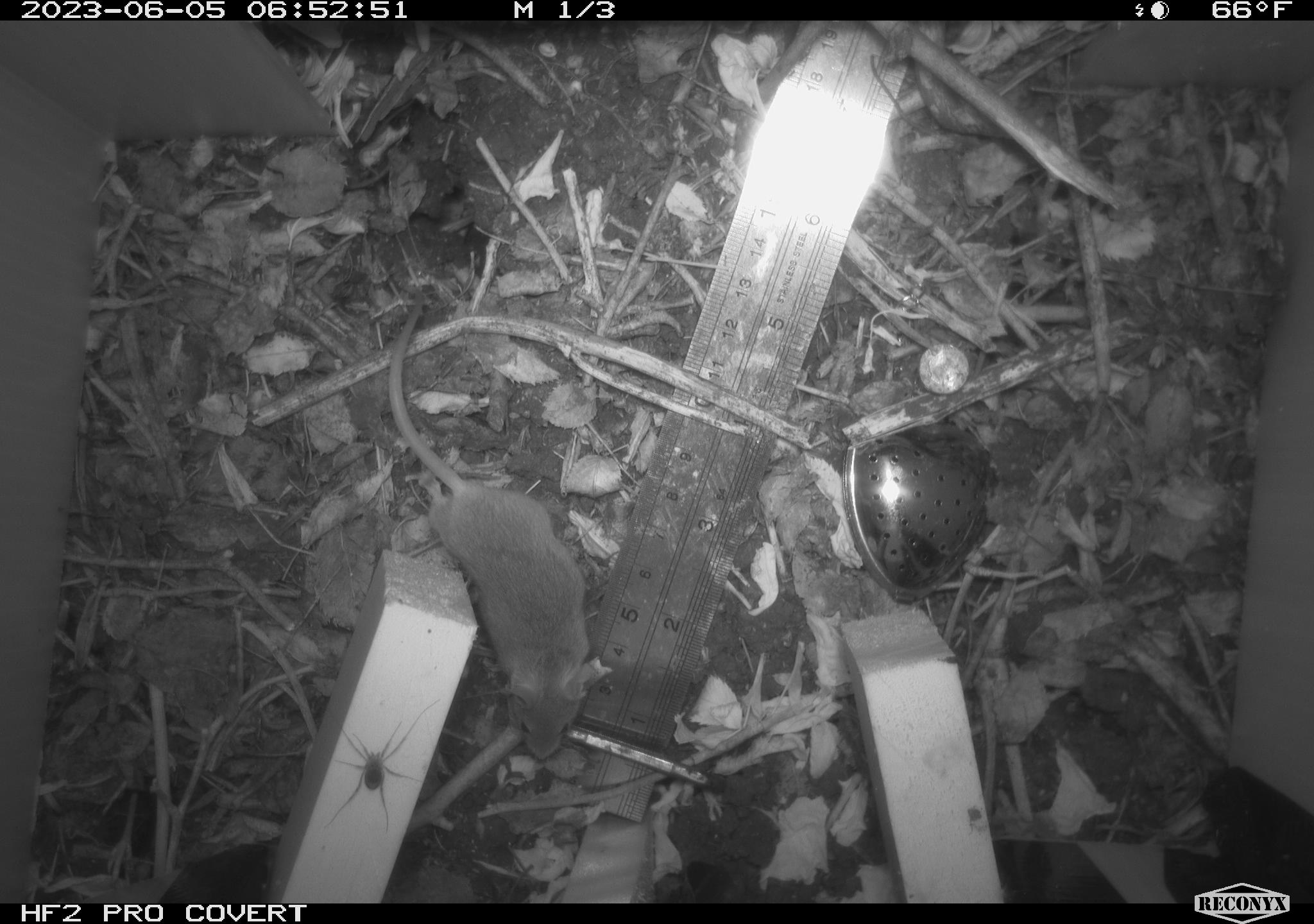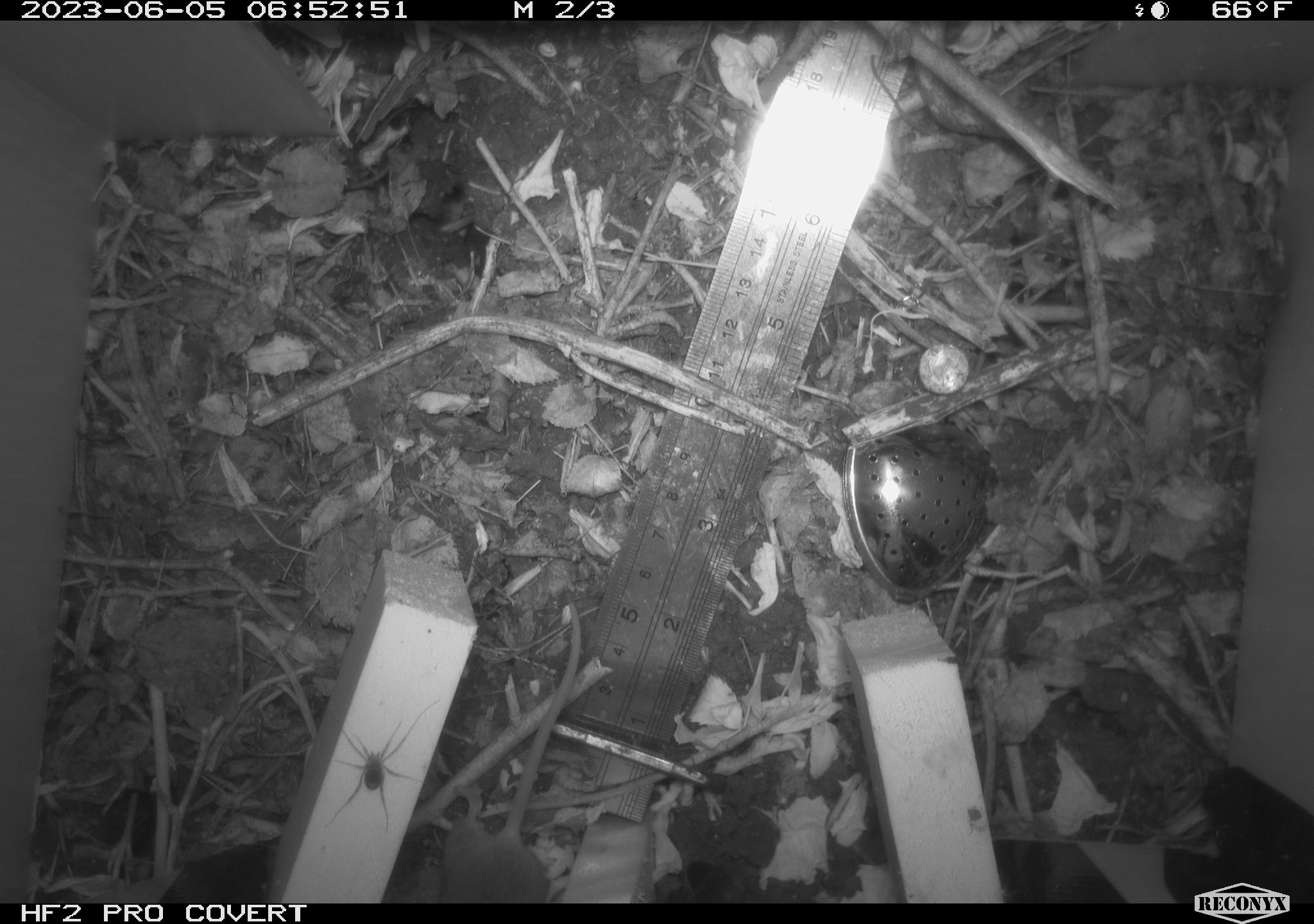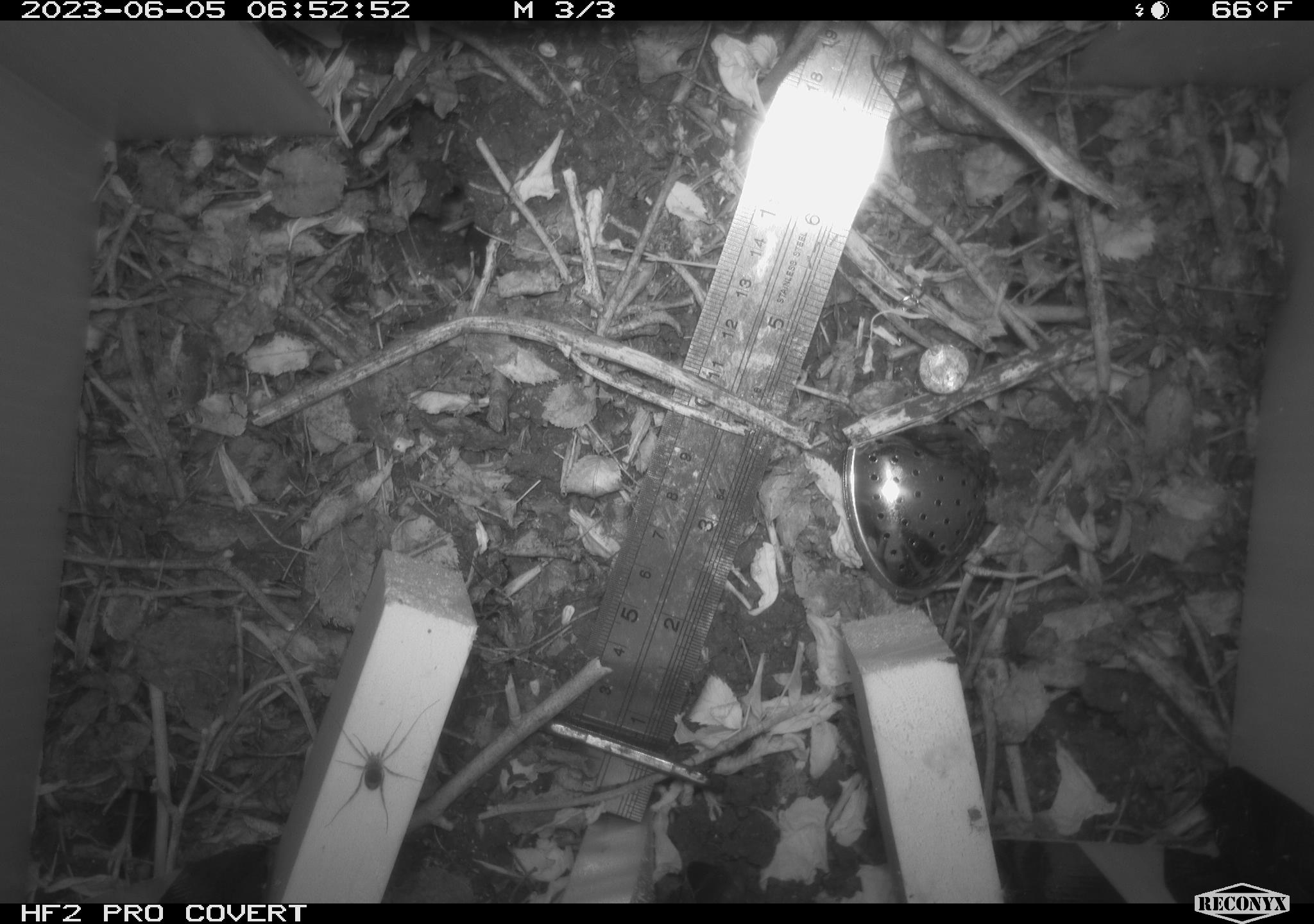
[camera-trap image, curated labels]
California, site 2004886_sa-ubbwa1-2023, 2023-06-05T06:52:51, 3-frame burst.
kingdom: Animalia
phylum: Arthropoda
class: Arachnida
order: Araneae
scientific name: Araneae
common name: spider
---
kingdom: Animalia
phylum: Chordata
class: Mammalia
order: Rodentia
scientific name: Rodentia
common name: mouse species